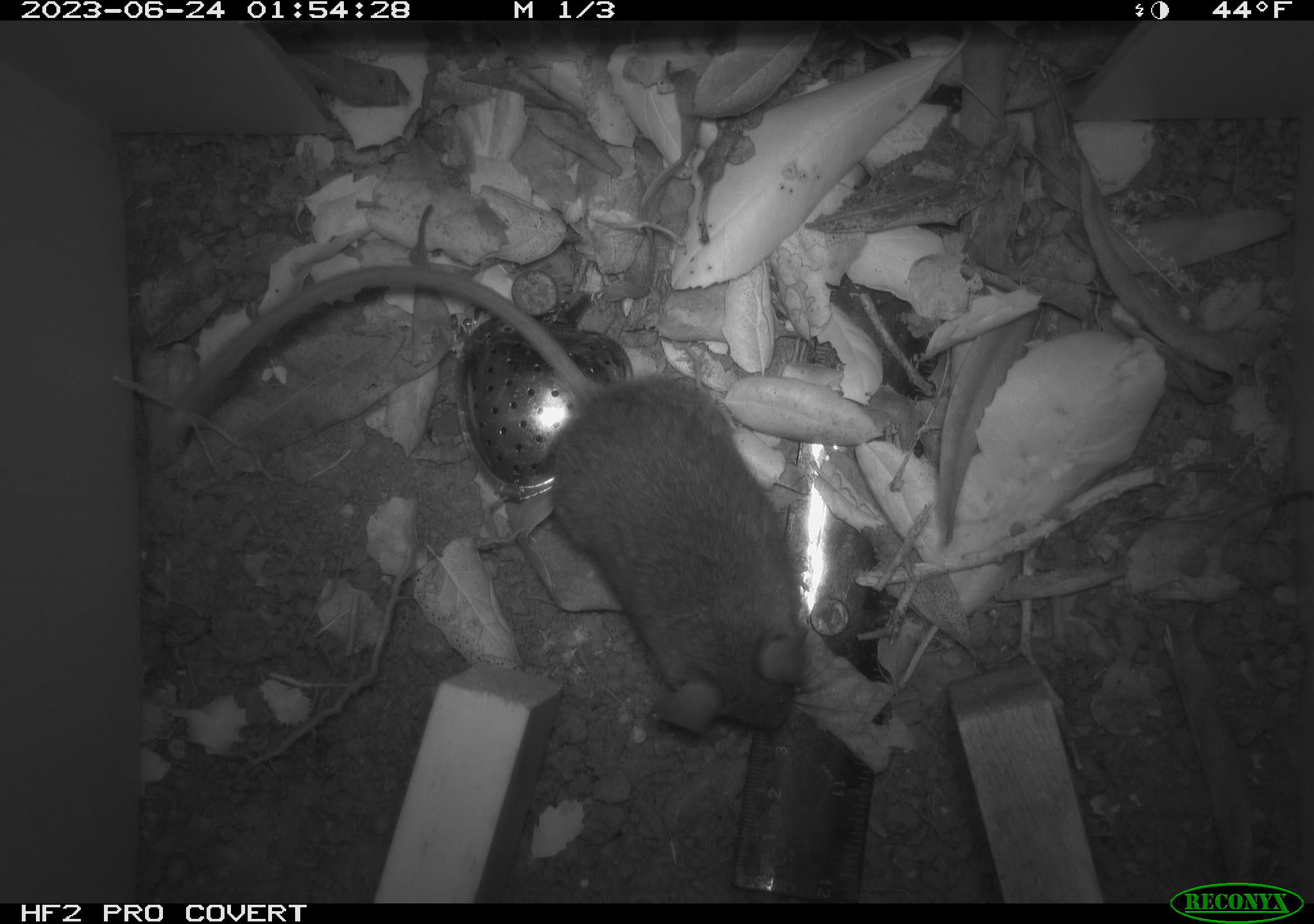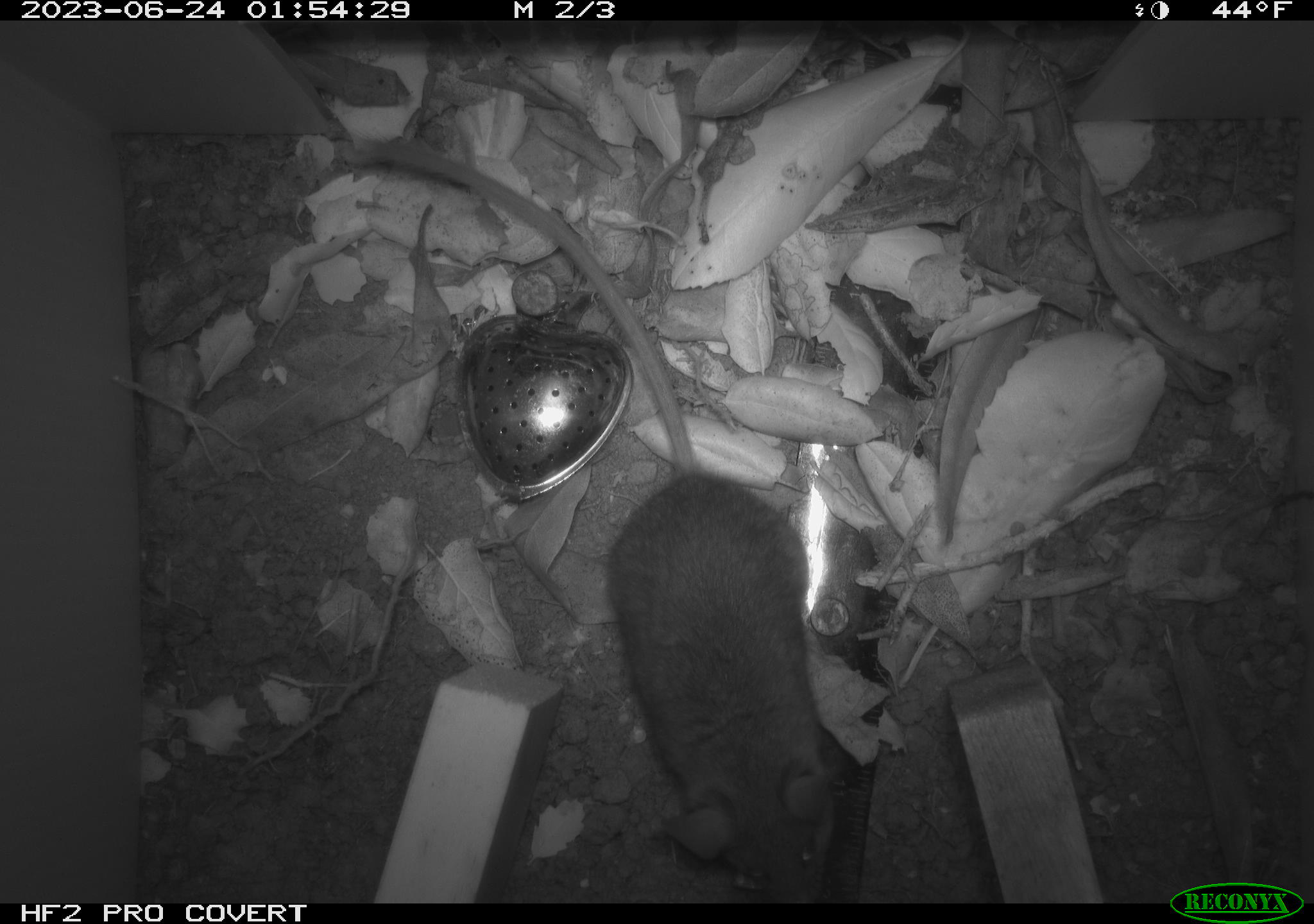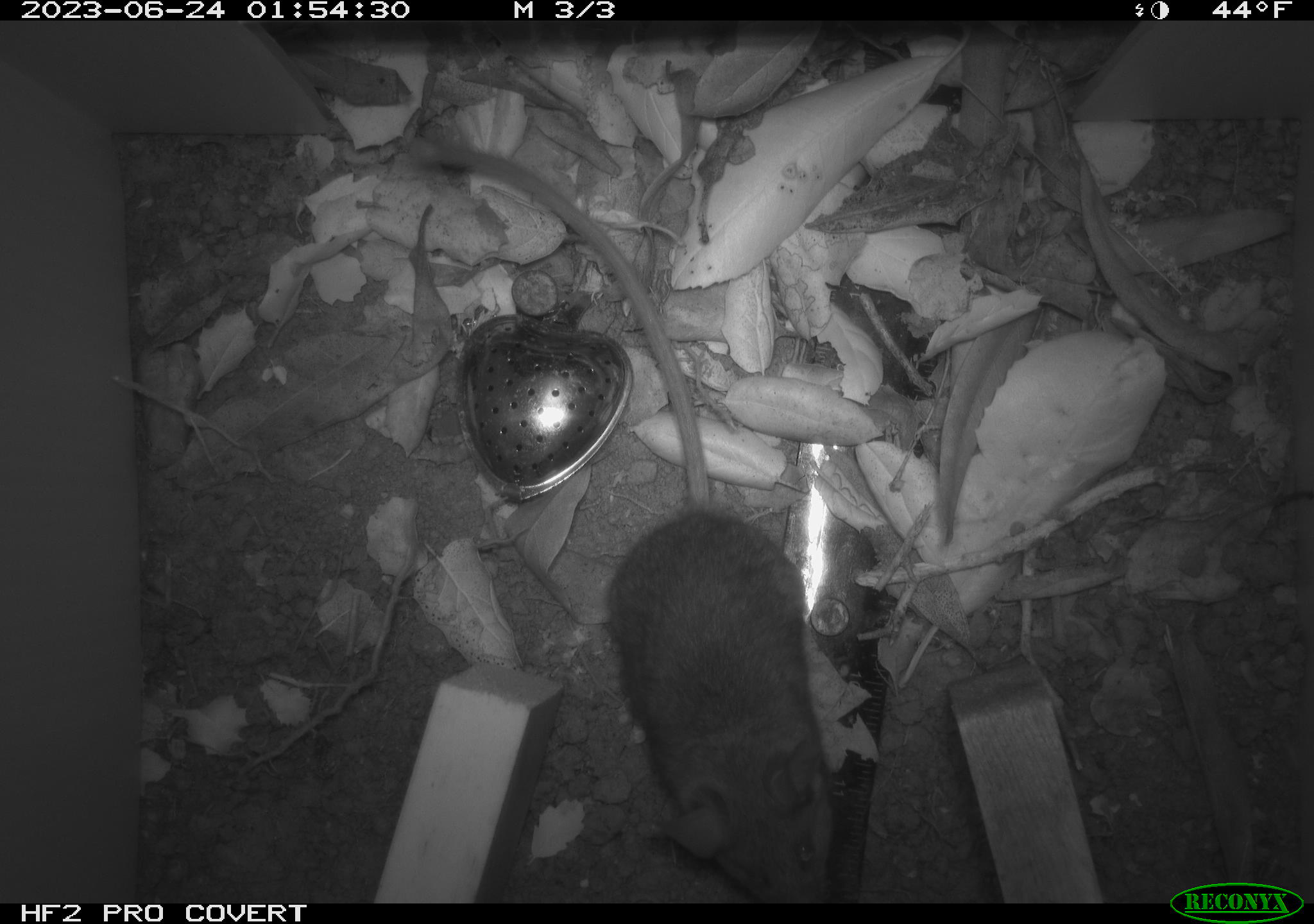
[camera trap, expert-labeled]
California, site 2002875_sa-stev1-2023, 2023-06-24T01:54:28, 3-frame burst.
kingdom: Animalia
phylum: Chordata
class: Mammalia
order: Rodentia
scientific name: Rodentia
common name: mouse species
Mouse species (Rodentia).